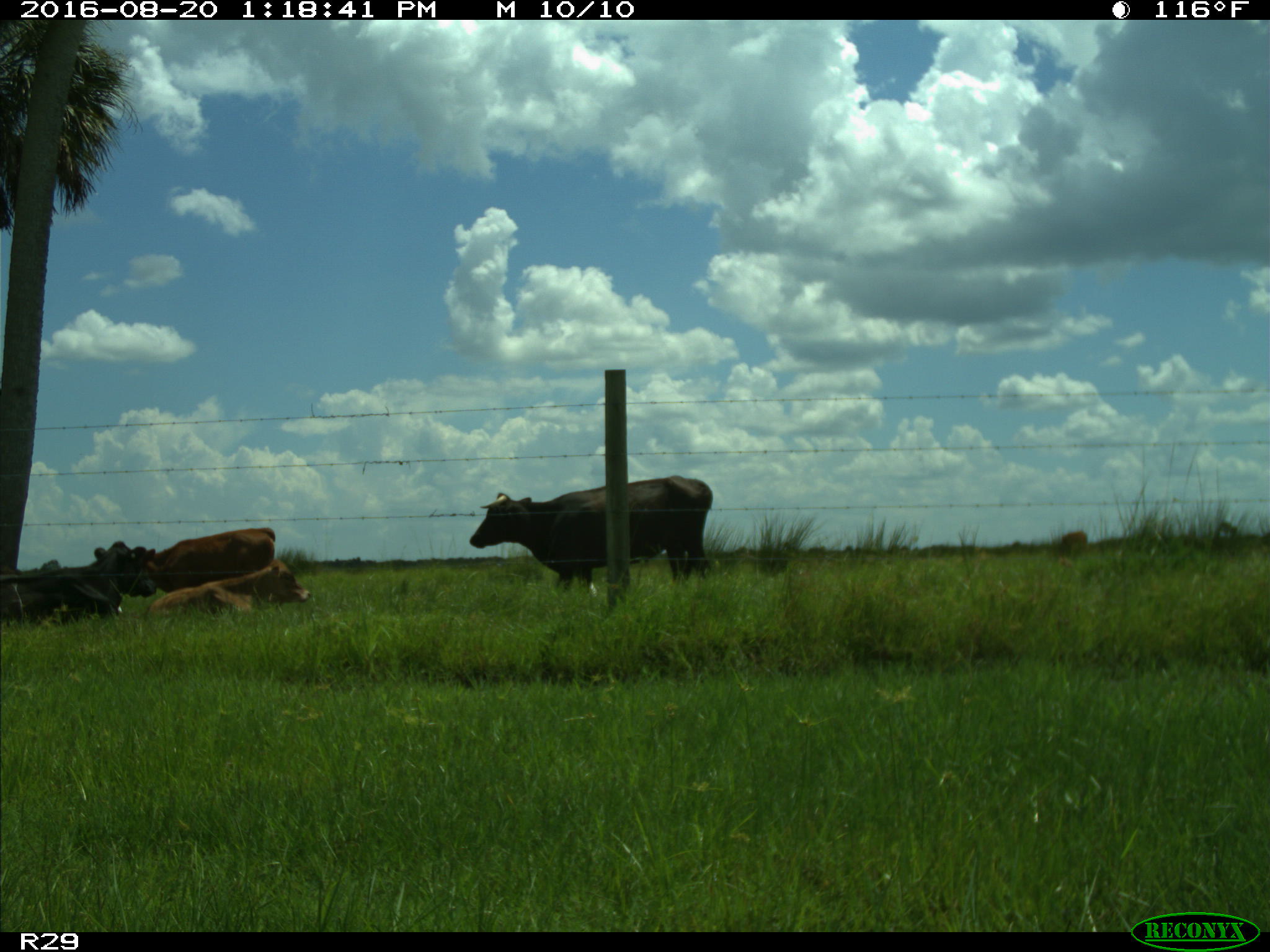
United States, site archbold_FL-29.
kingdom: Animalia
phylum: Chordata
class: Mammalia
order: Artiodactyla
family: Bovidae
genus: Bos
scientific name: Bos taurus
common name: domestic cow